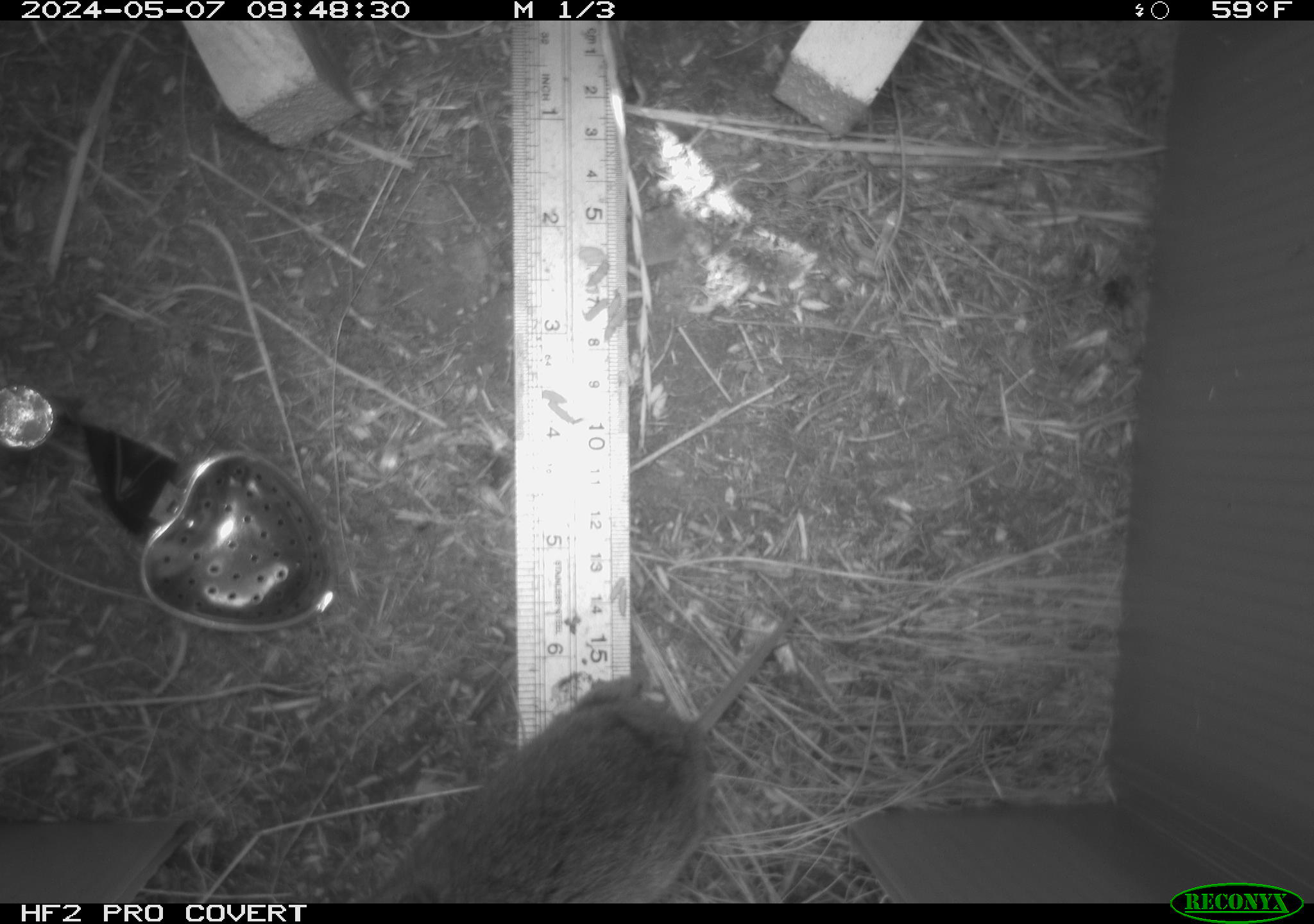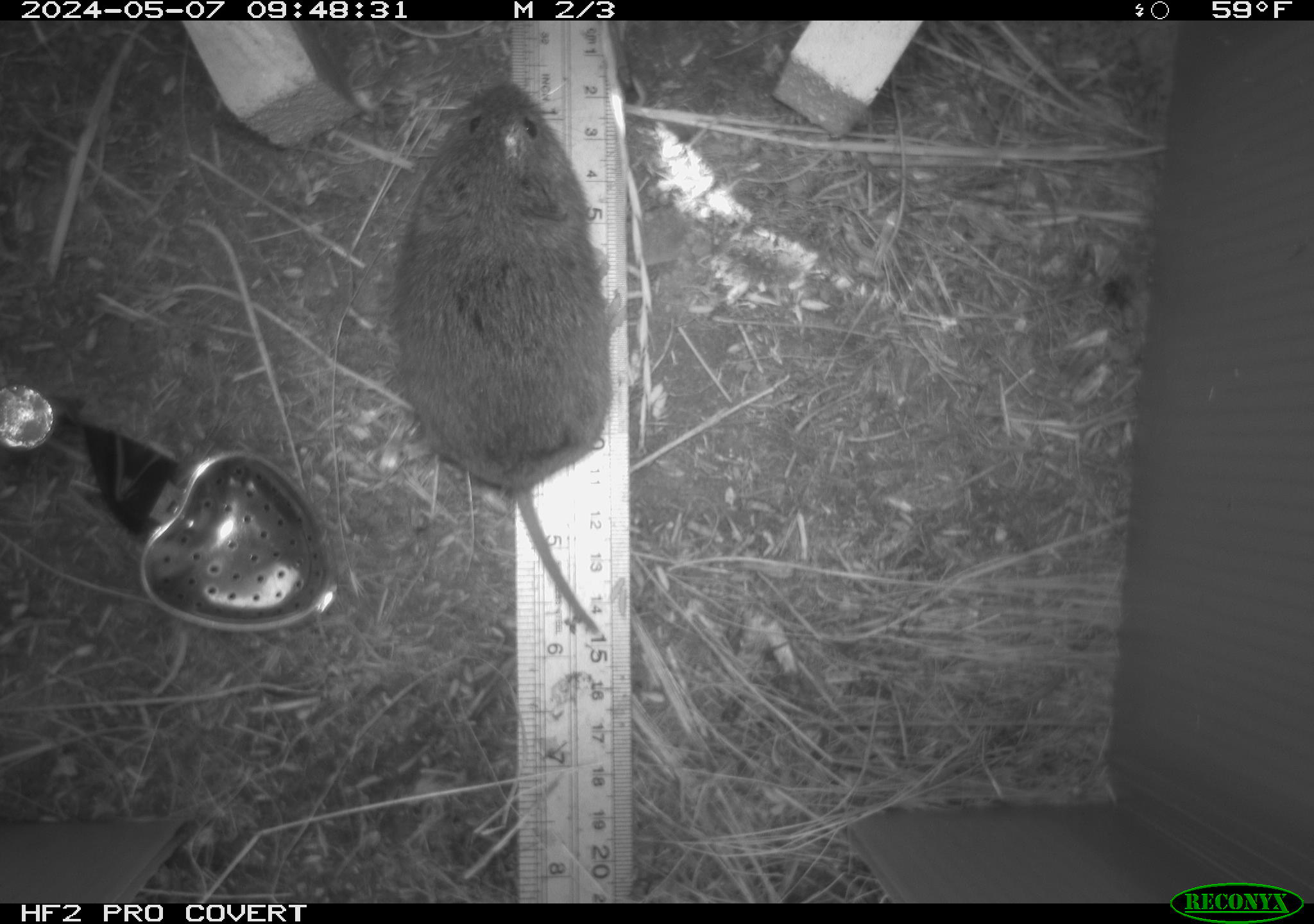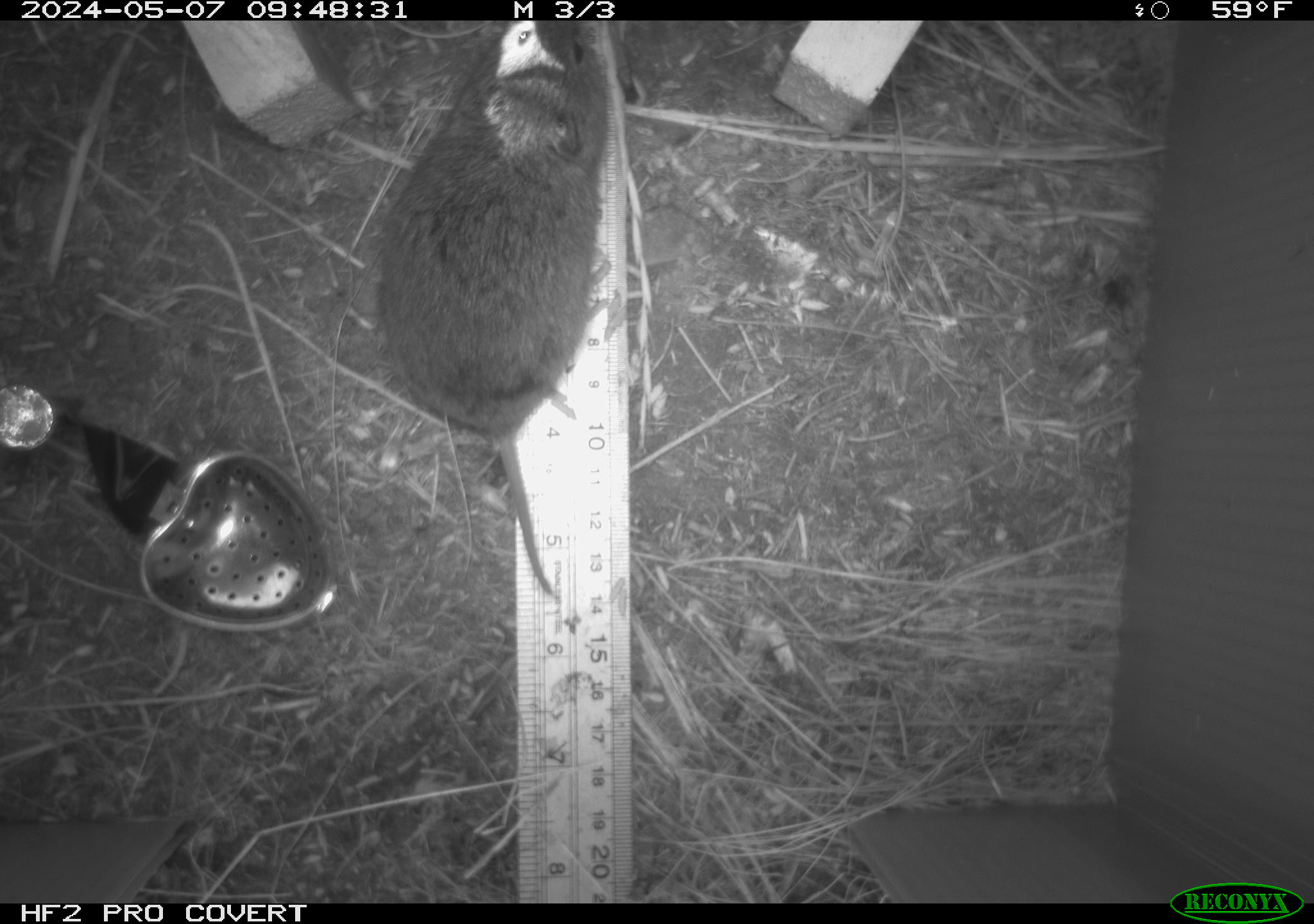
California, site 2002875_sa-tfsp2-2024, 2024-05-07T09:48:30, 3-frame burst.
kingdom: Animalia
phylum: Chordata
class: Mammalia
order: Rodentia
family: Cricetidae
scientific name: Arvicolinae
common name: voles, lemmings, and muskrats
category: arvicolinae subfamily